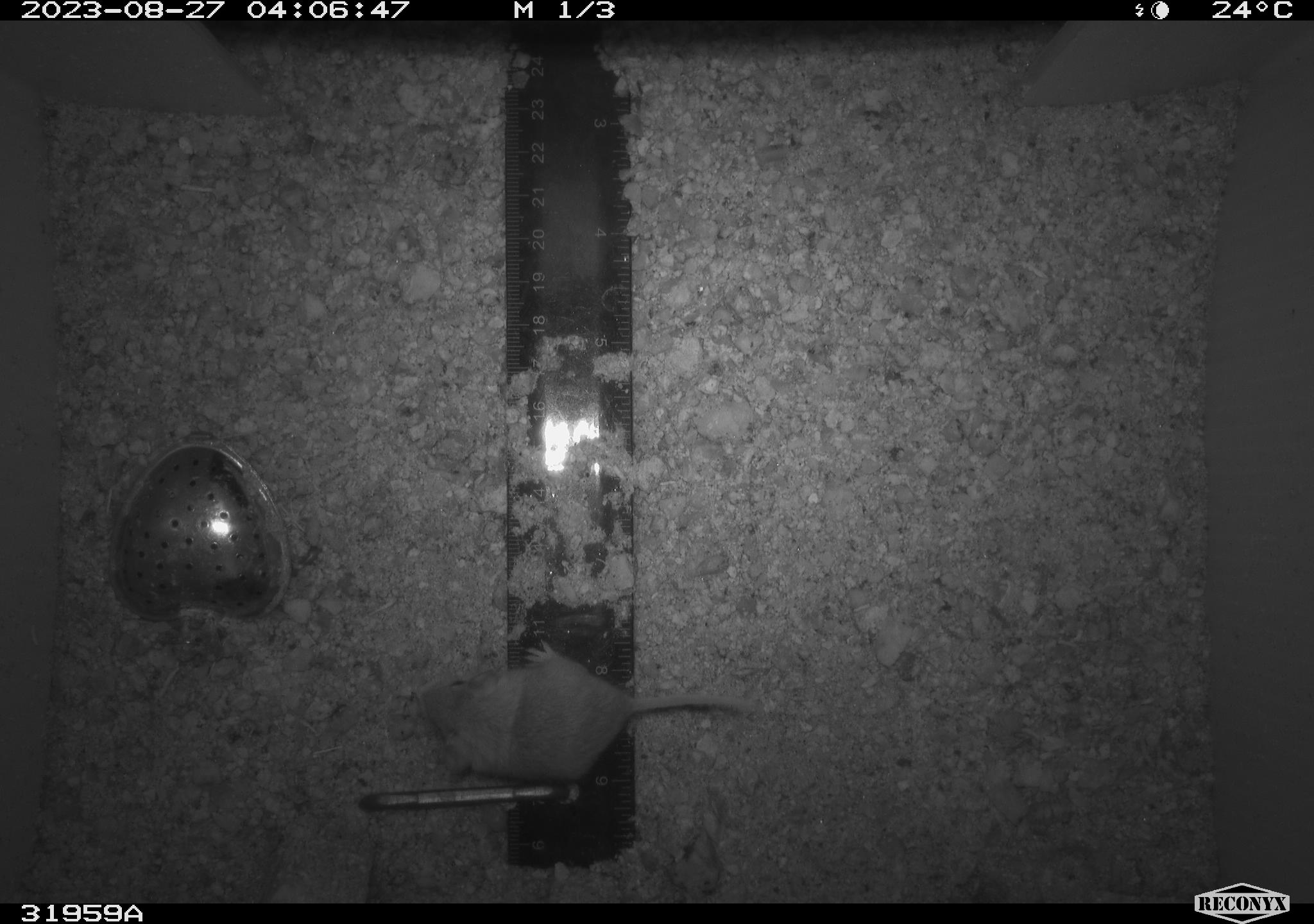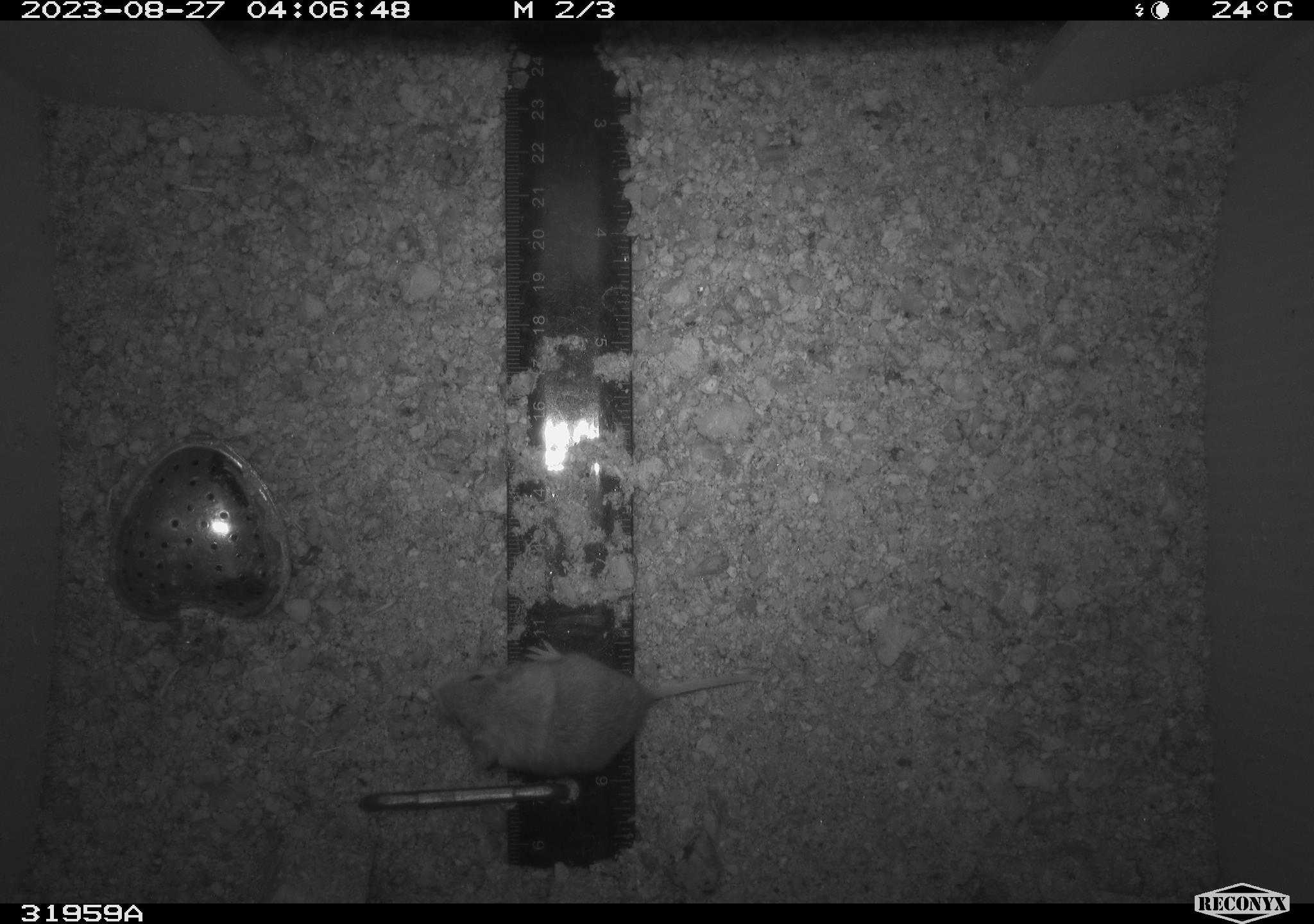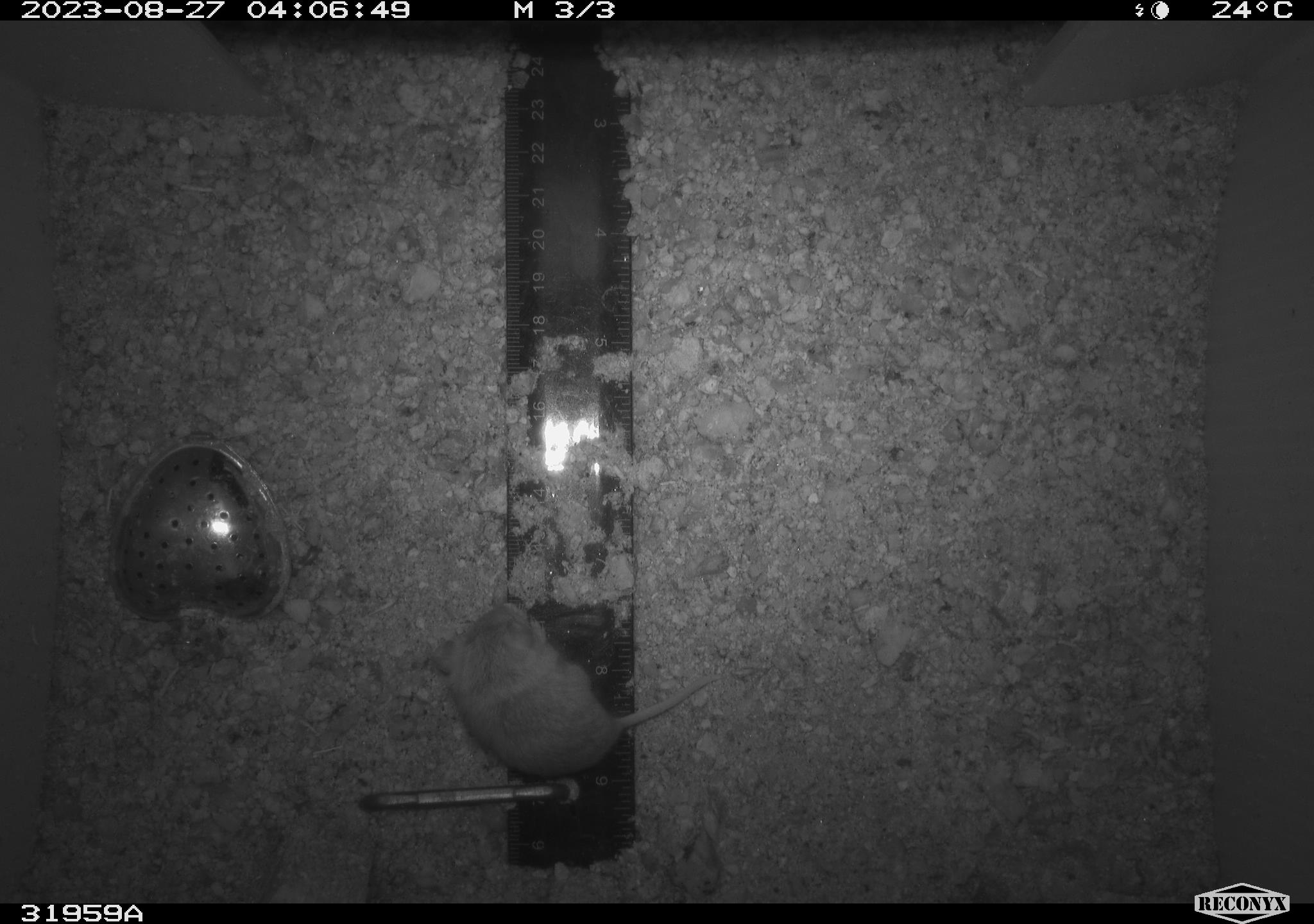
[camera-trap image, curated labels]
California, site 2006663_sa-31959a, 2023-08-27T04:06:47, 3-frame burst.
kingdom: Animalia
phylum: Chordata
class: Mammalia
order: Rodentia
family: Cricetidae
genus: Peromyscus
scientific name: Peromyscus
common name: deer mice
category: peromyscus species